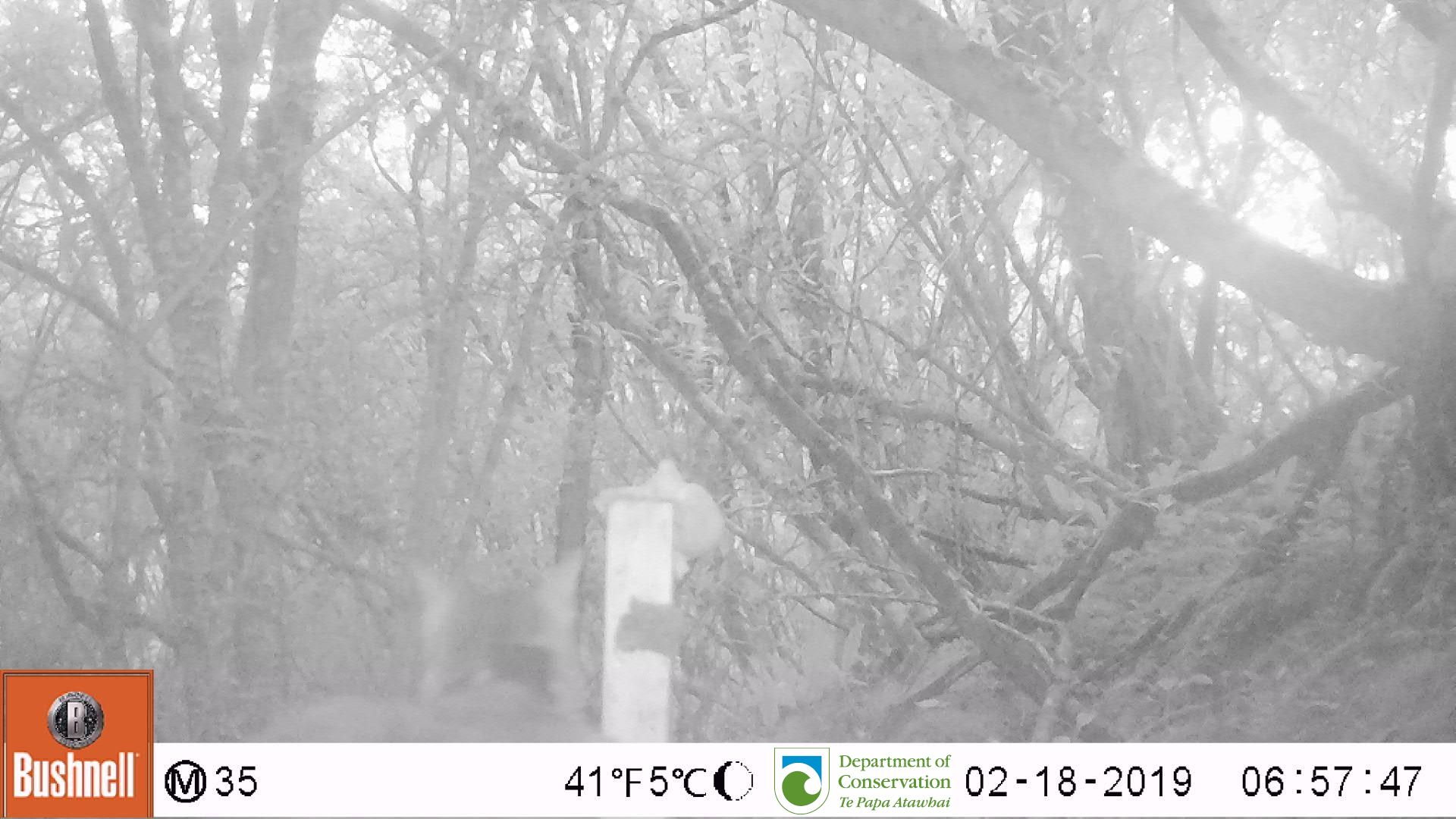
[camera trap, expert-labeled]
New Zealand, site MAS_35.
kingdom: Animalia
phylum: Chordata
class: Mammalia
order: Carnivora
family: Felidae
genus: Felis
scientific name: Felis catus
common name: domestic cat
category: cat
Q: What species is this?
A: Cat (domestic cat) (Felis catus).